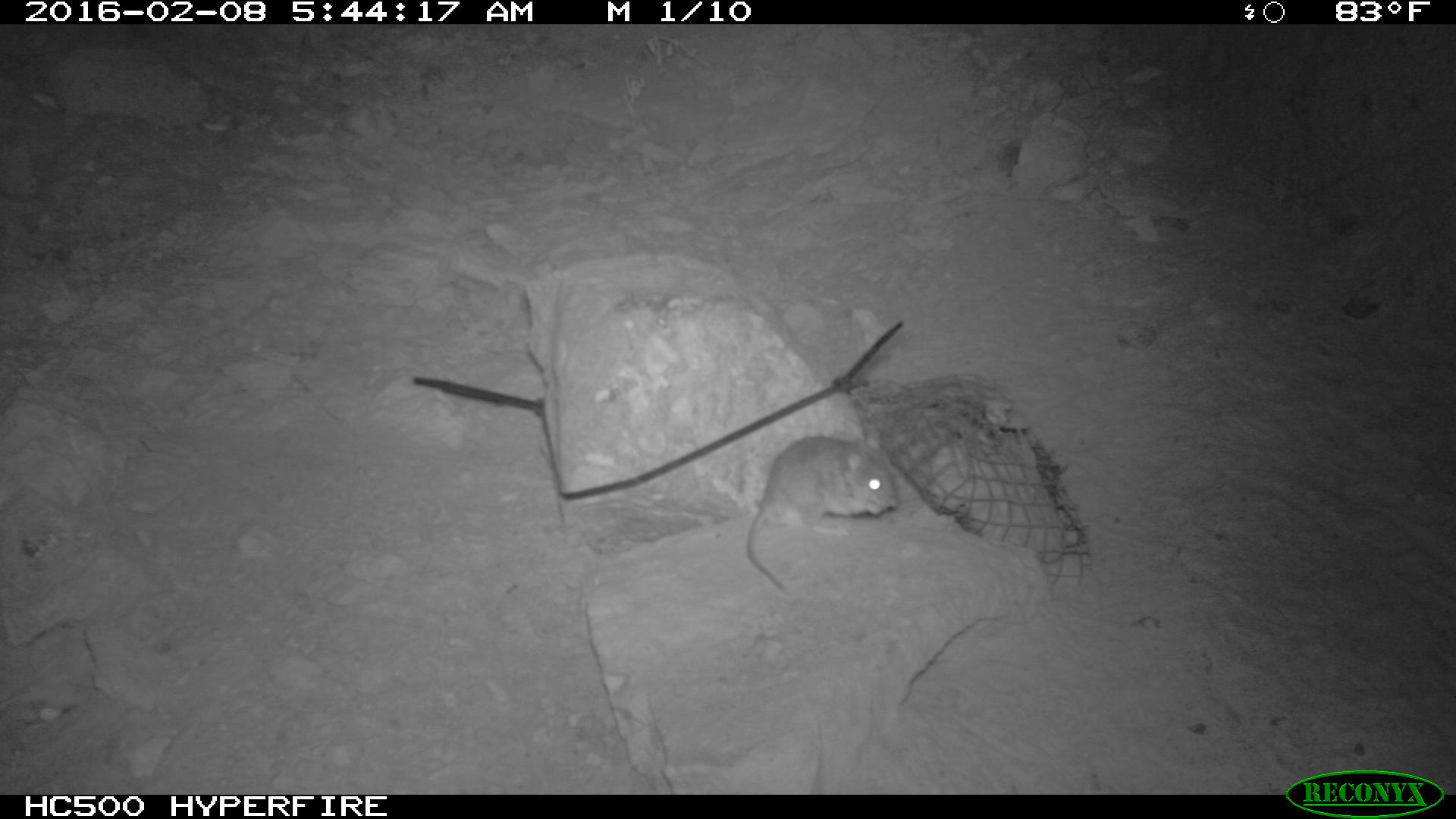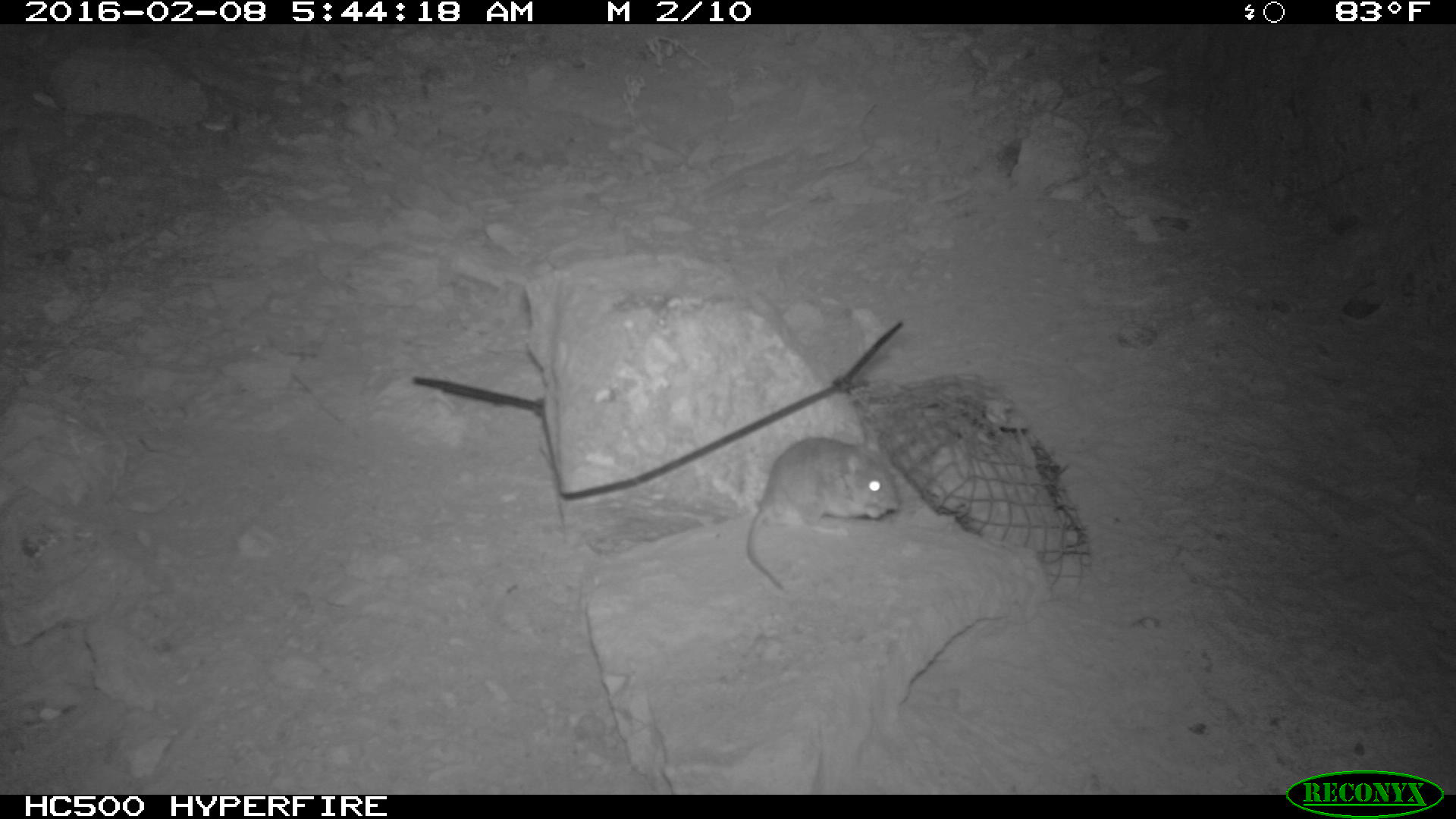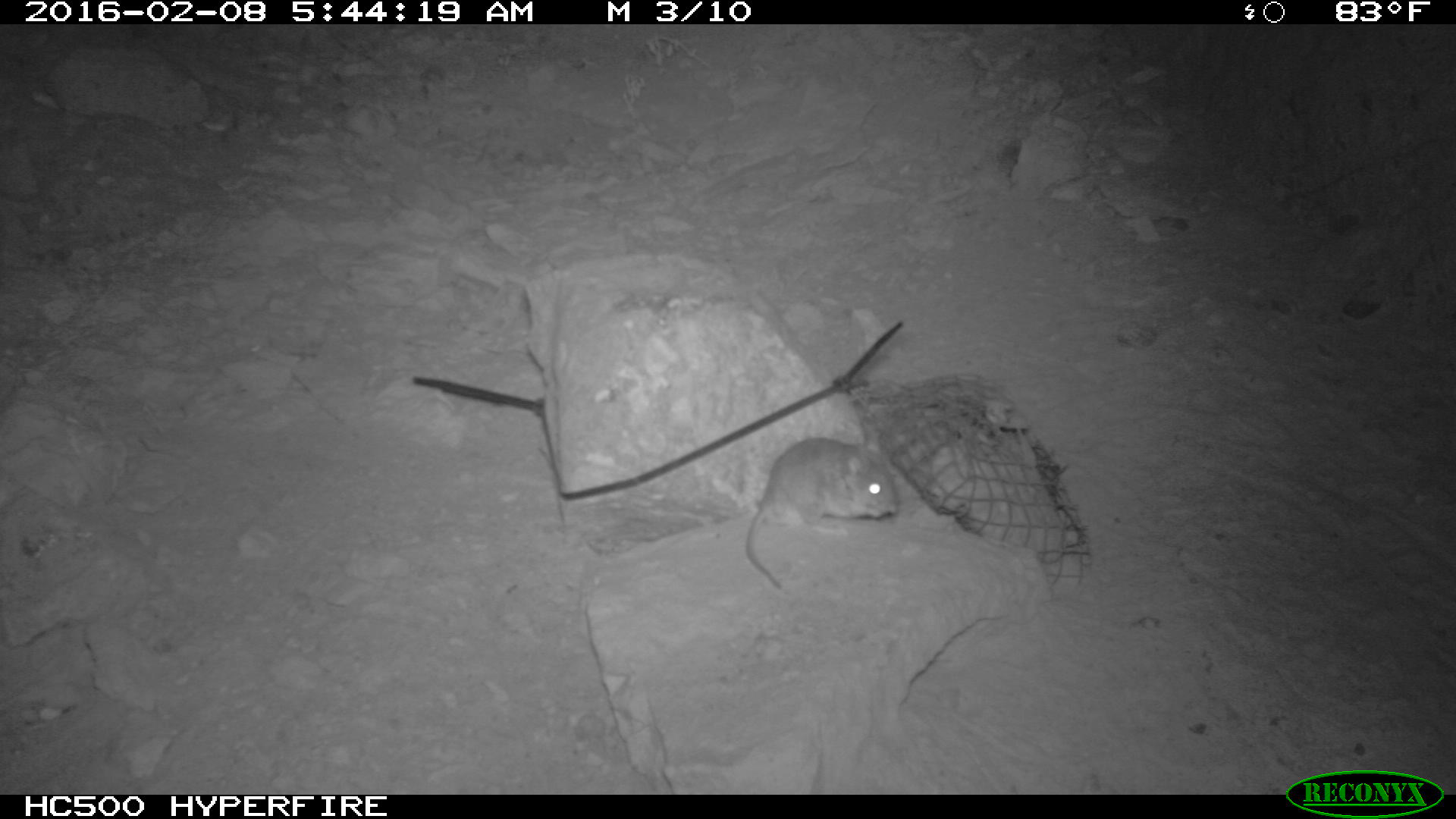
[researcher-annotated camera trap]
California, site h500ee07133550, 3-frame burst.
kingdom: Animalia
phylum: Chordata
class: Mammalia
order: Rodentia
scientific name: Rodentia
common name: rodent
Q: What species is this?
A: Rodent (Rodentia).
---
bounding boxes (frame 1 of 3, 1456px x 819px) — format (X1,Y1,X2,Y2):
rodent: (745,436,899,591)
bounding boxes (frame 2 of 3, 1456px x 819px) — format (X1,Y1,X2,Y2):
rodent: (747,422,900,586)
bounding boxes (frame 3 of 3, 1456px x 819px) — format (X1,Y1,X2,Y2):
rodent: (742,421,899,590)